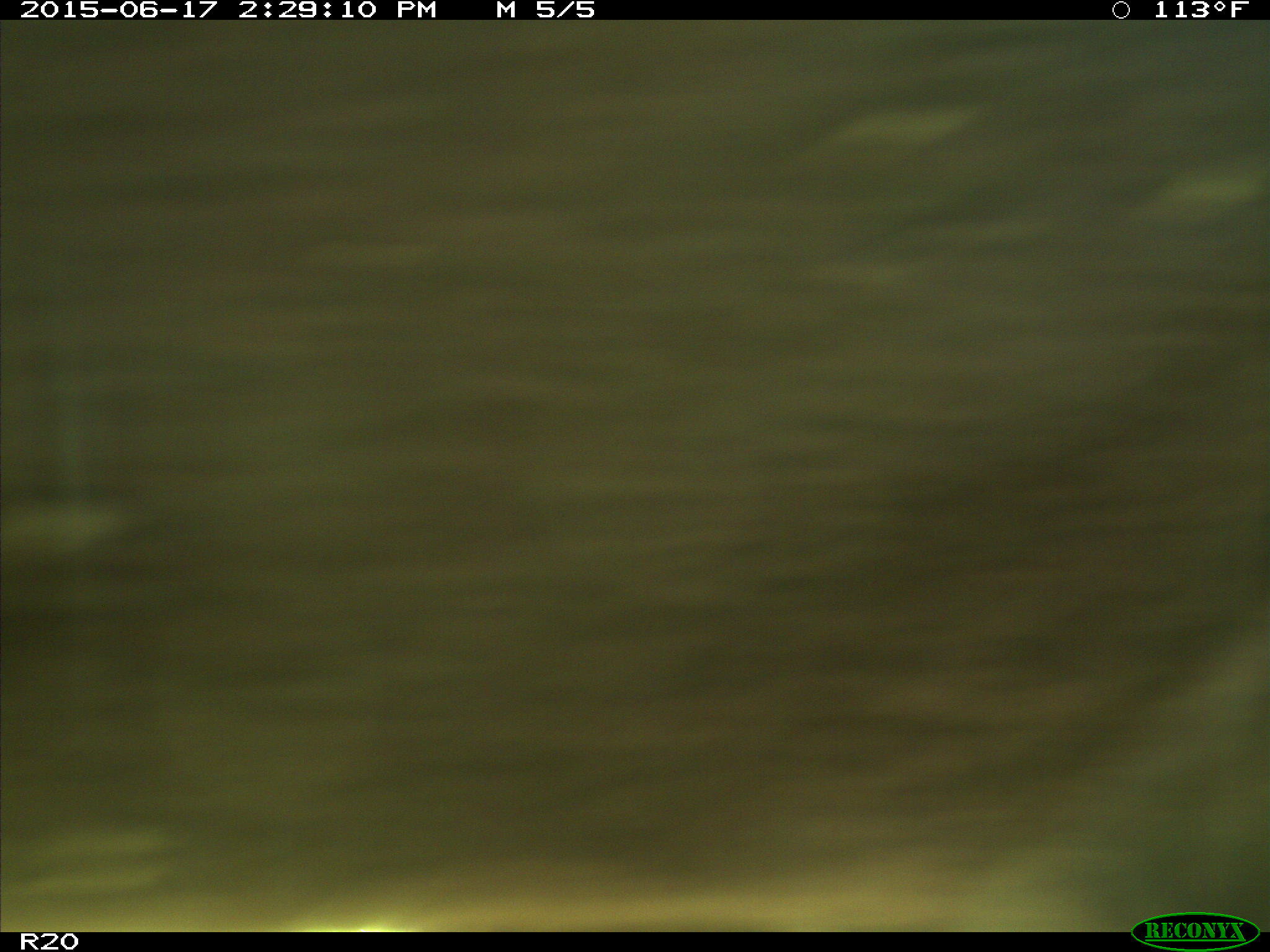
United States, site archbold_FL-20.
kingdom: Animalia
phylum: Chordata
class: Mammalia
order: Artiodactyla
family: Bovidae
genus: Bos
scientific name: Bos taurus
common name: domestic cow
Bos taurus (domestic cow).